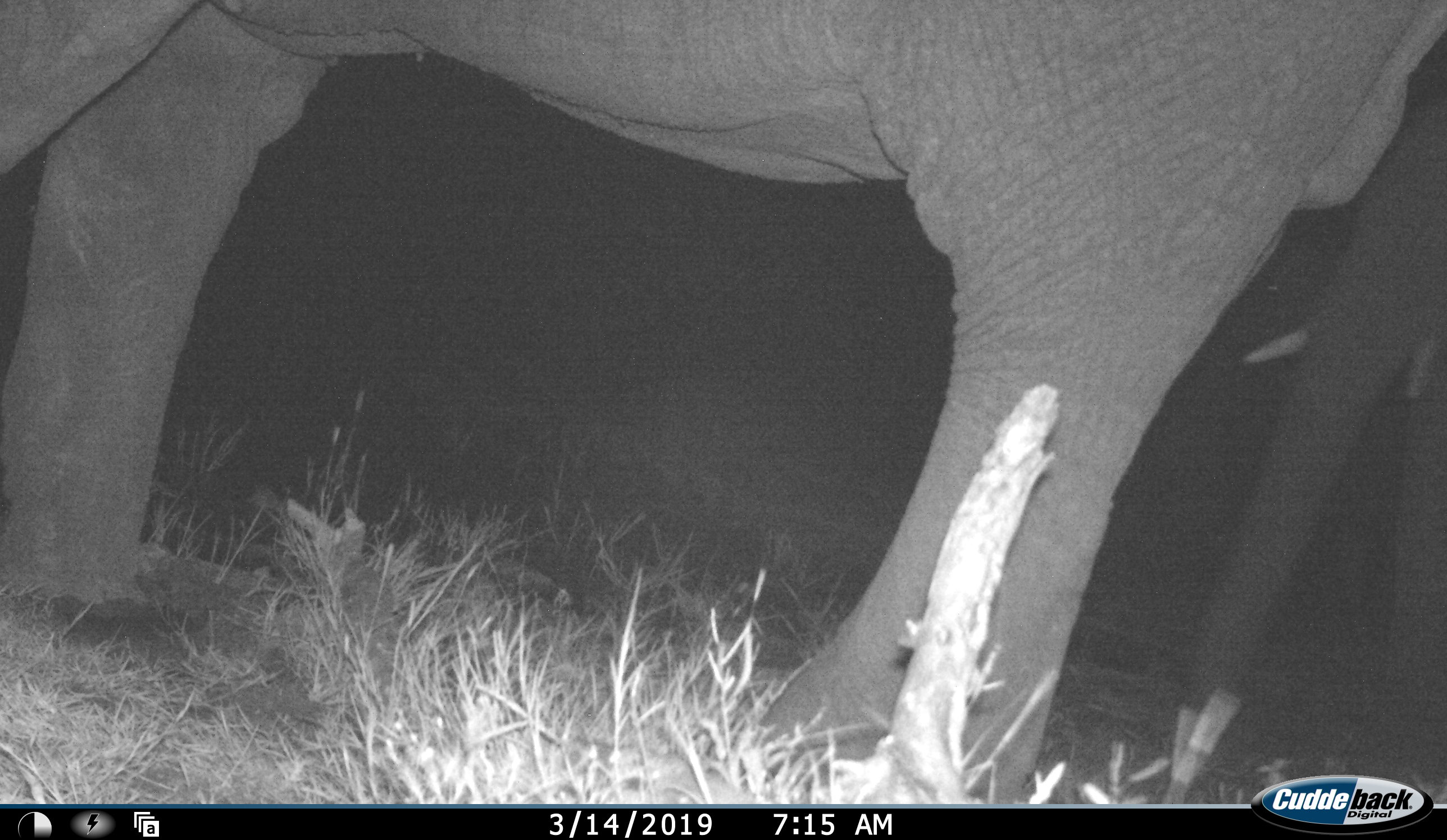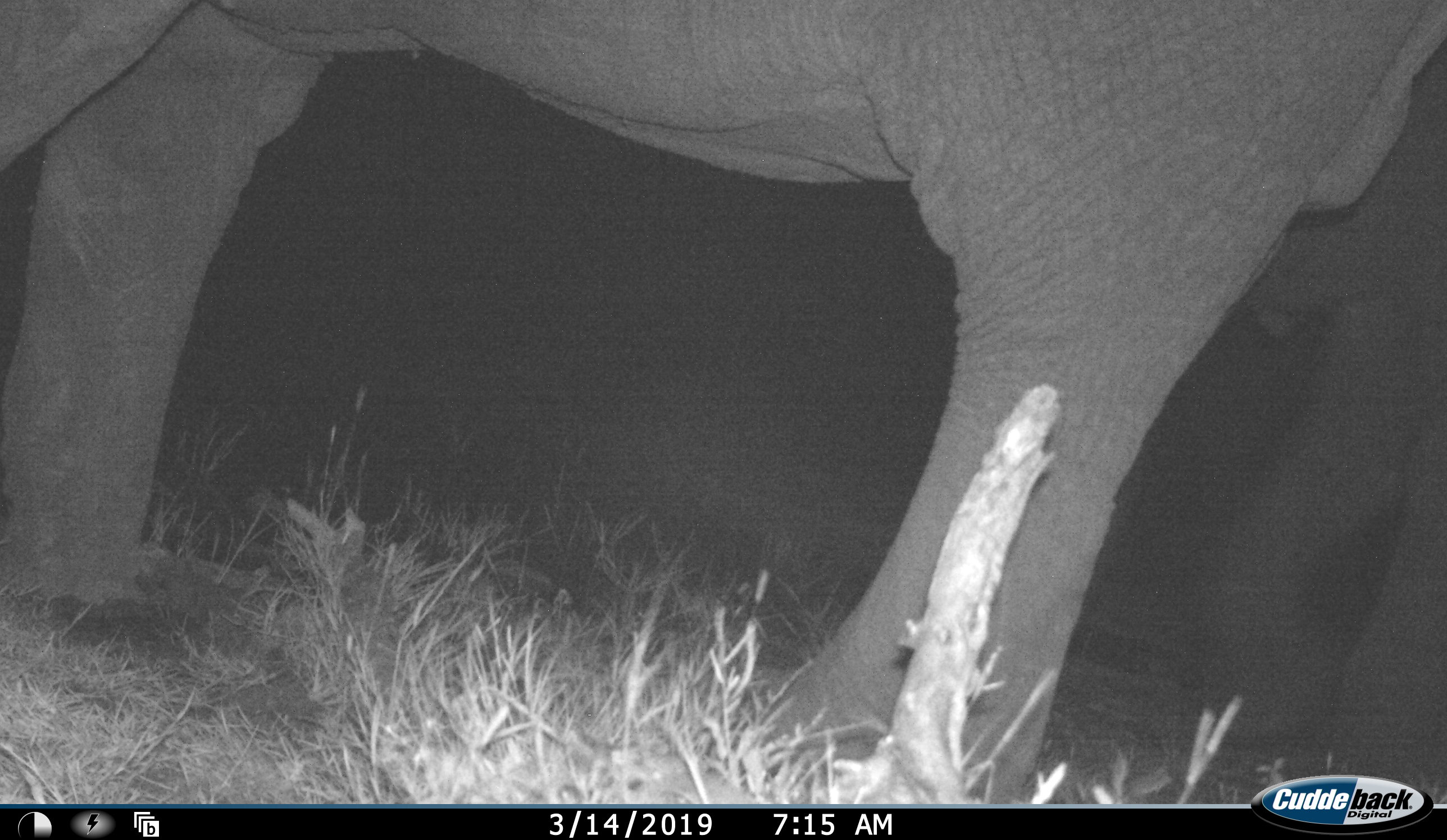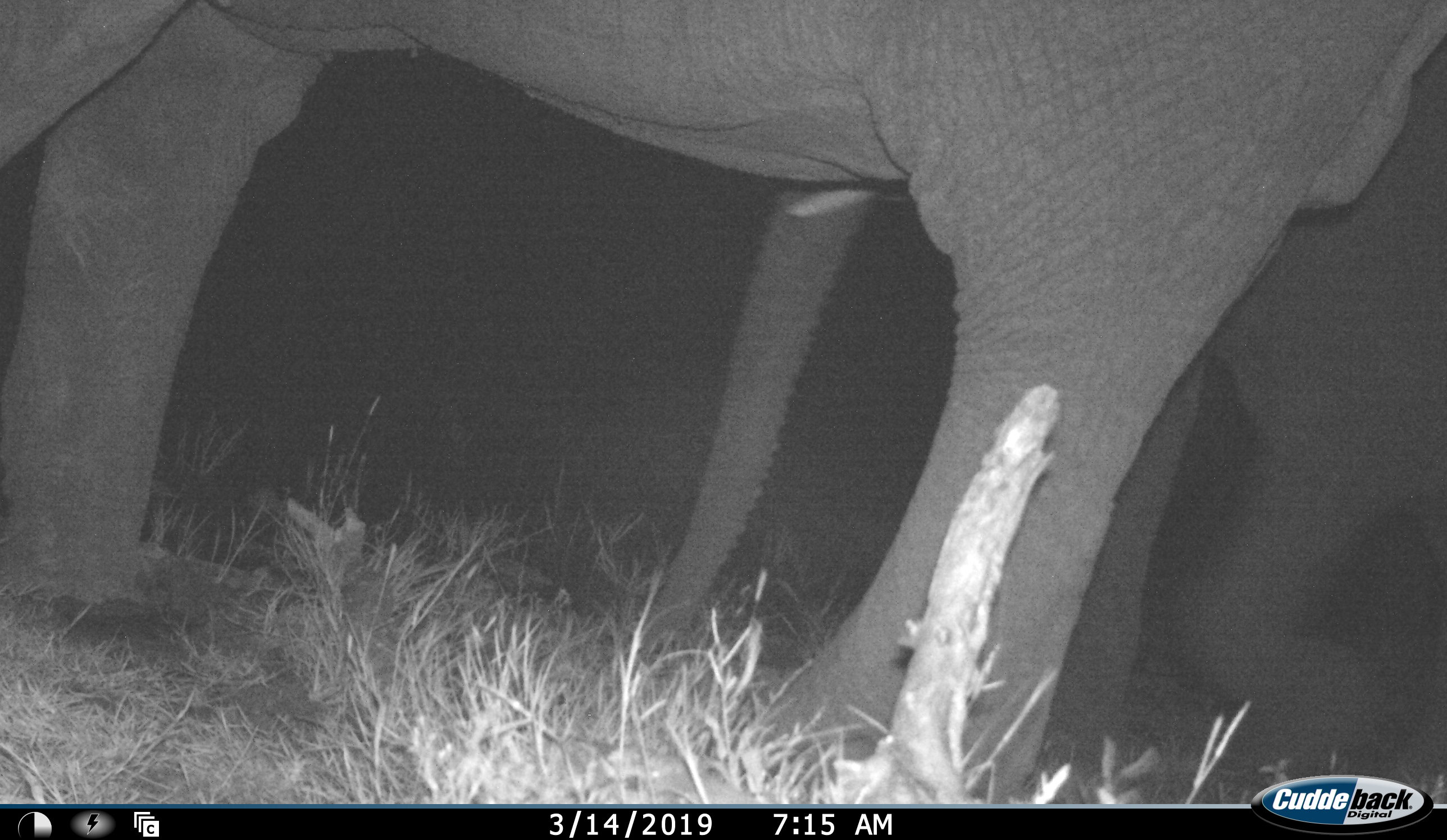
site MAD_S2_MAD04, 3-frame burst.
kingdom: Animalia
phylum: Chordata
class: Mammalia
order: Proboscidea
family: Elephantidae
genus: Loxodonta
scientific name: Loxodonta africana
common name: african bush elephant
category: elephant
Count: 2.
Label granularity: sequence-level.